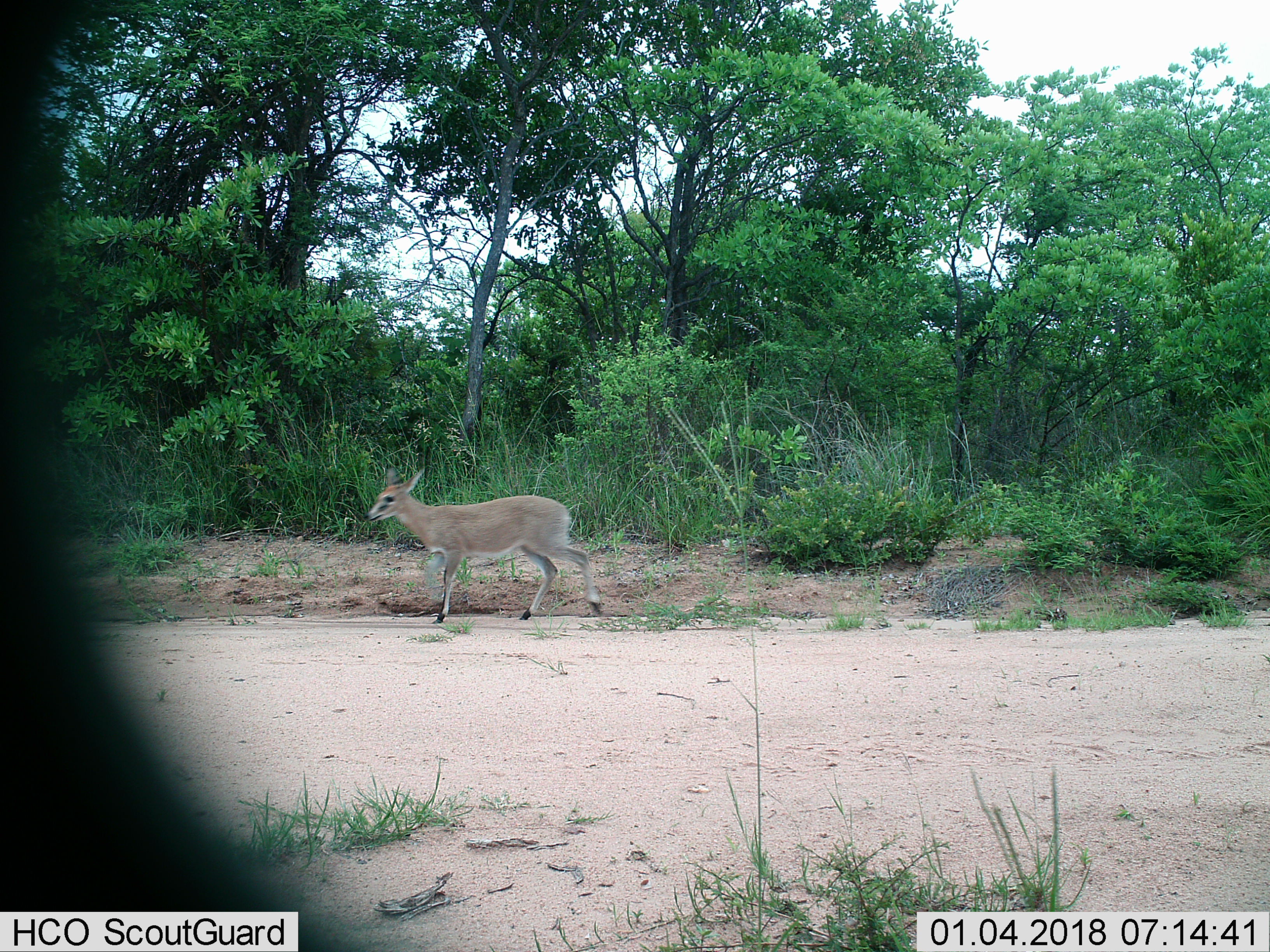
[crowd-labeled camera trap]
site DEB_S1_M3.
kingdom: Animalia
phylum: Chordata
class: Mammalia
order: Artiodactyla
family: Bovidae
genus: Sylvicapra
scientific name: Sylvicapra grimmia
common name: common duiker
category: duikercommongrey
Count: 1.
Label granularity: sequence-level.